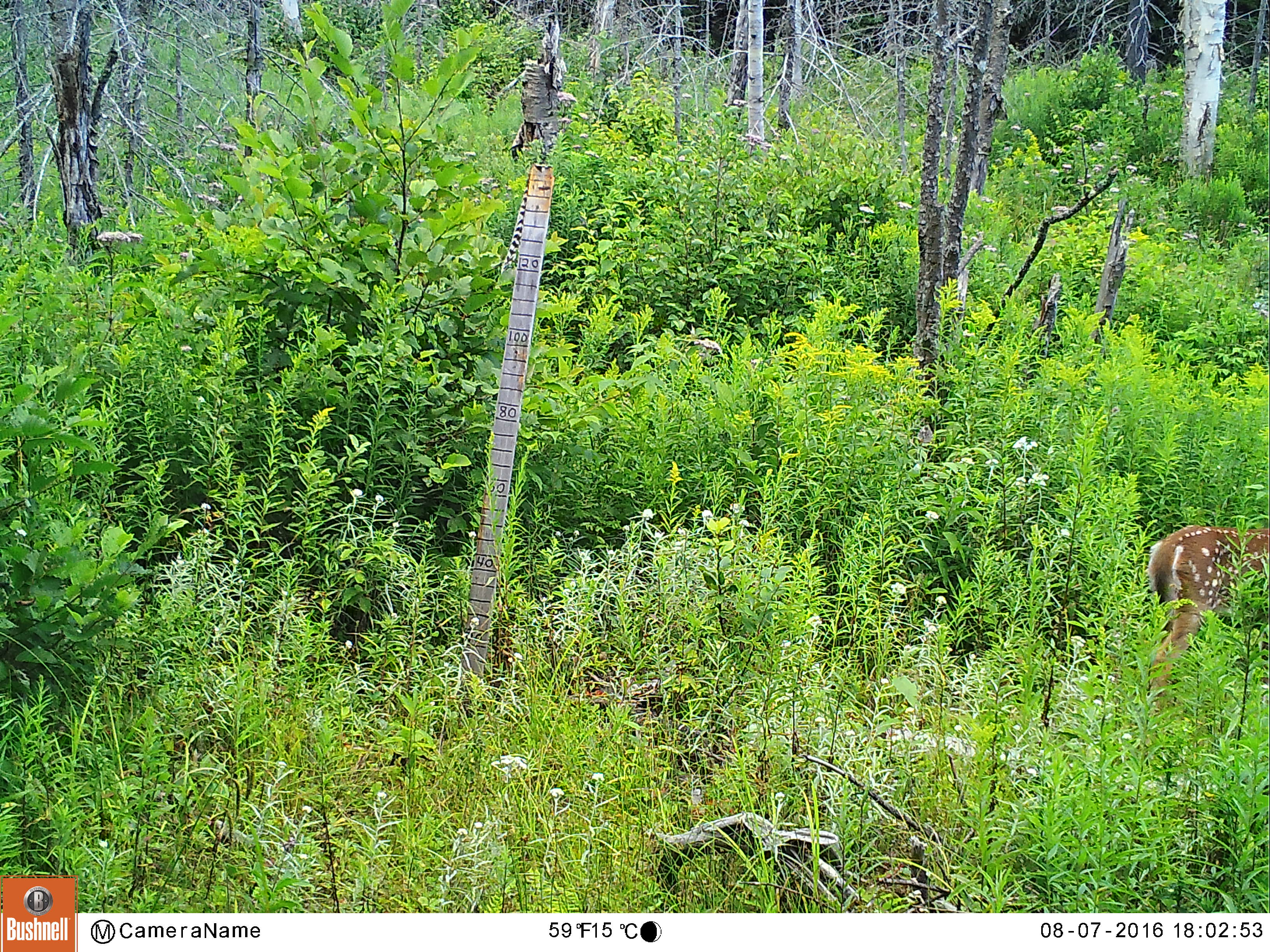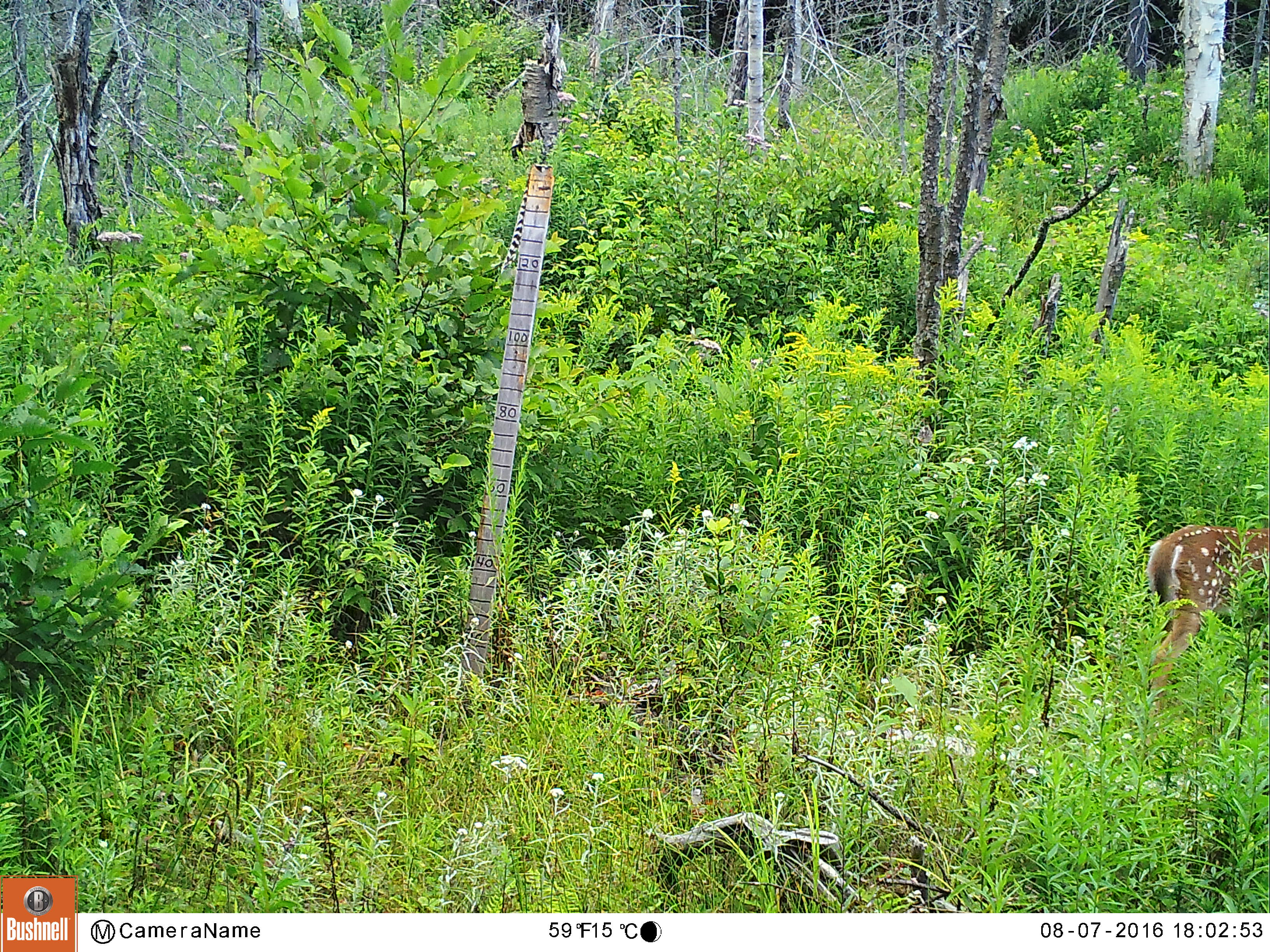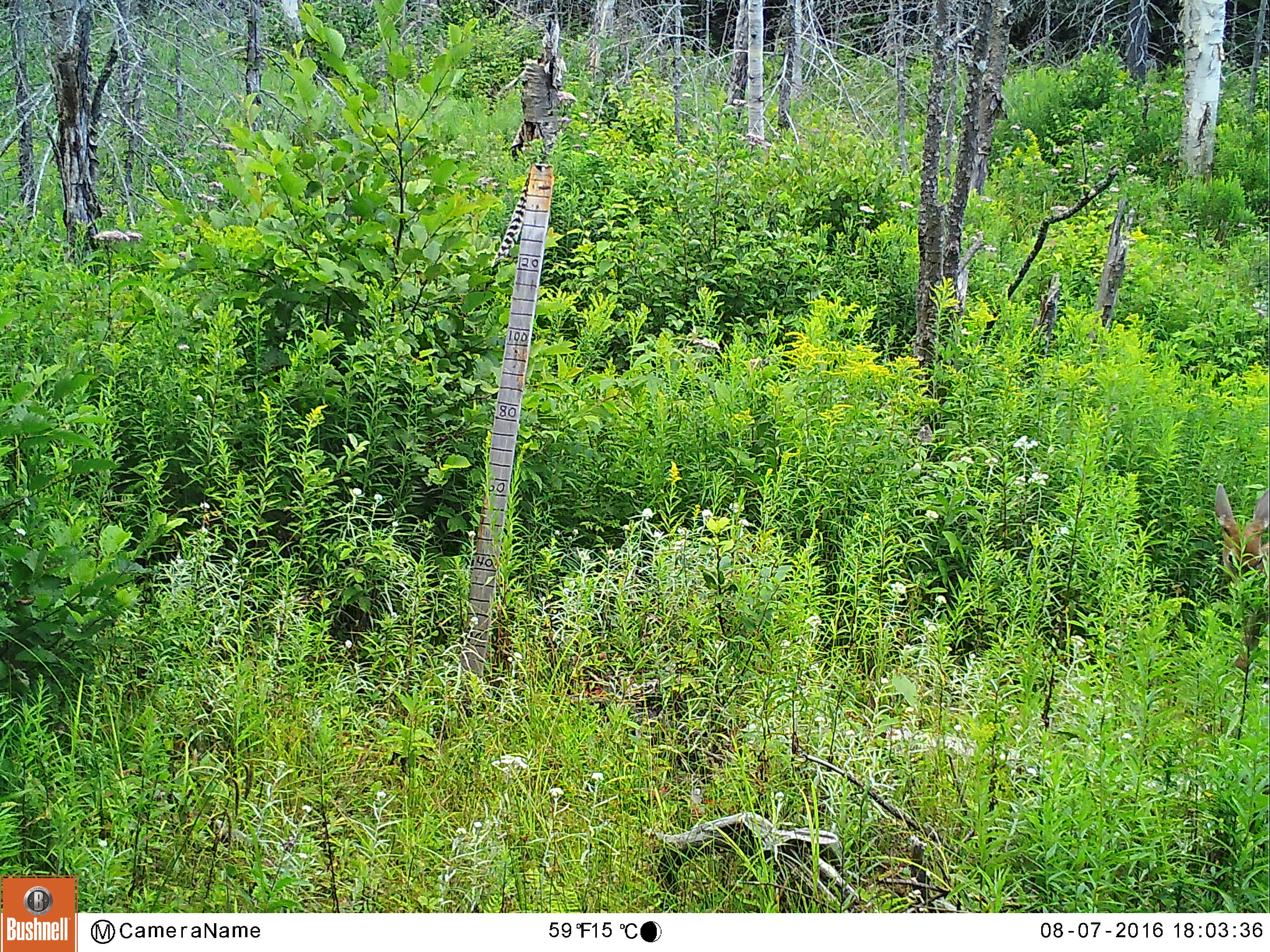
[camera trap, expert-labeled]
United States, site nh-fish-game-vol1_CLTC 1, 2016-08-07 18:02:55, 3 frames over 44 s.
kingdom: Animalia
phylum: Chordata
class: Mammalia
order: Artiodactyla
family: Cervidae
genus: Odocoileus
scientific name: Odocoileus virginianus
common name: white-tailed deer